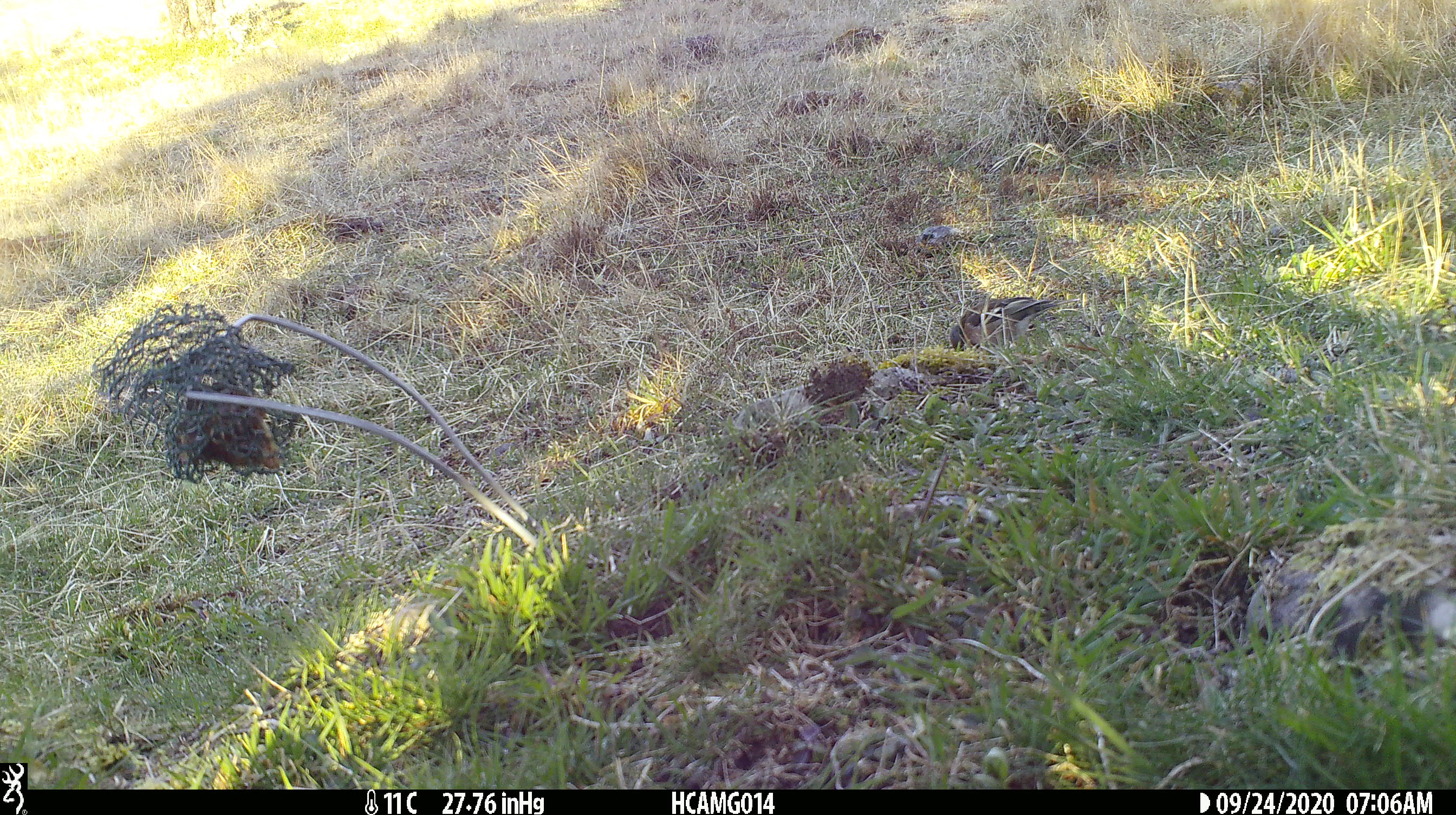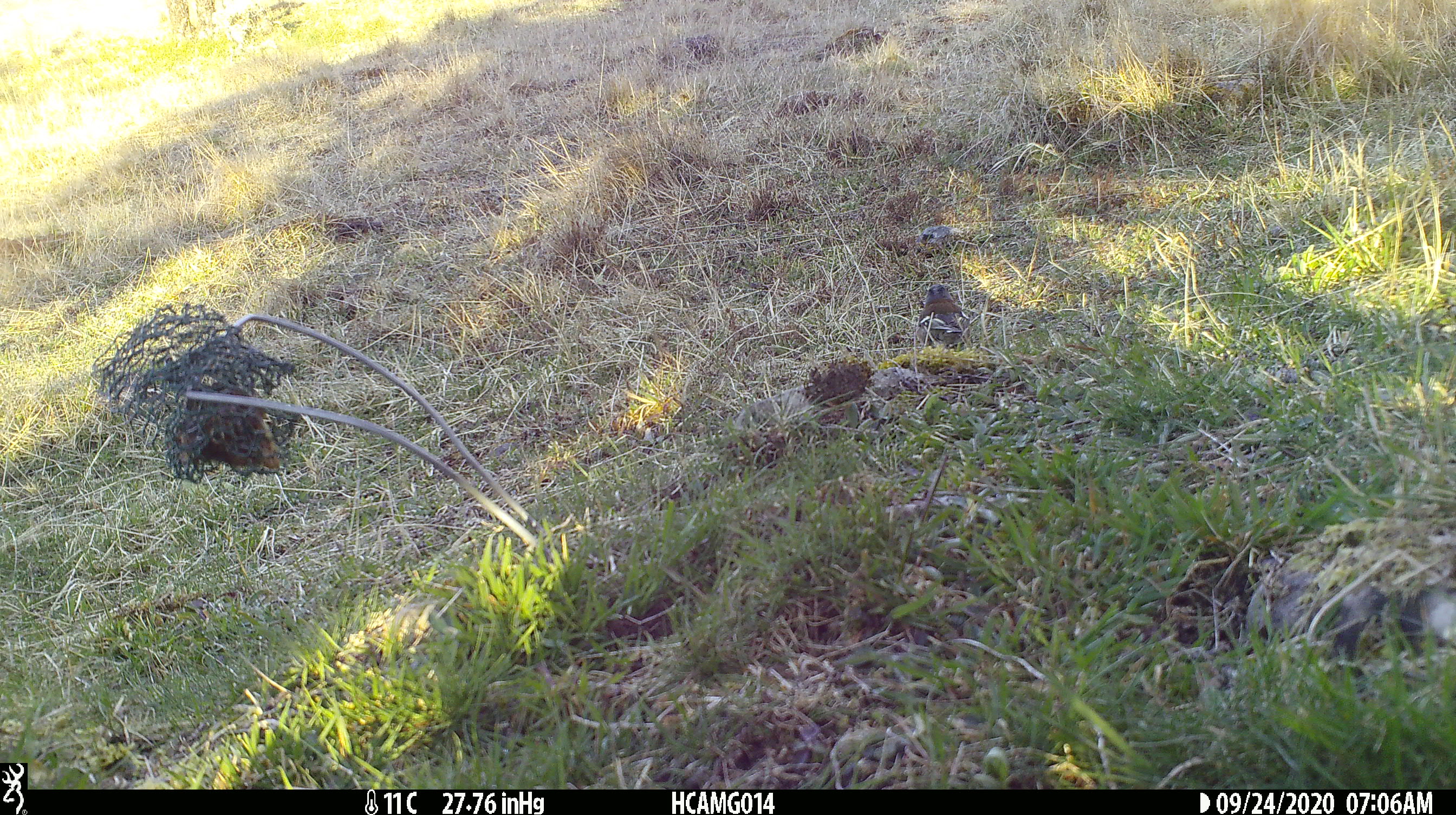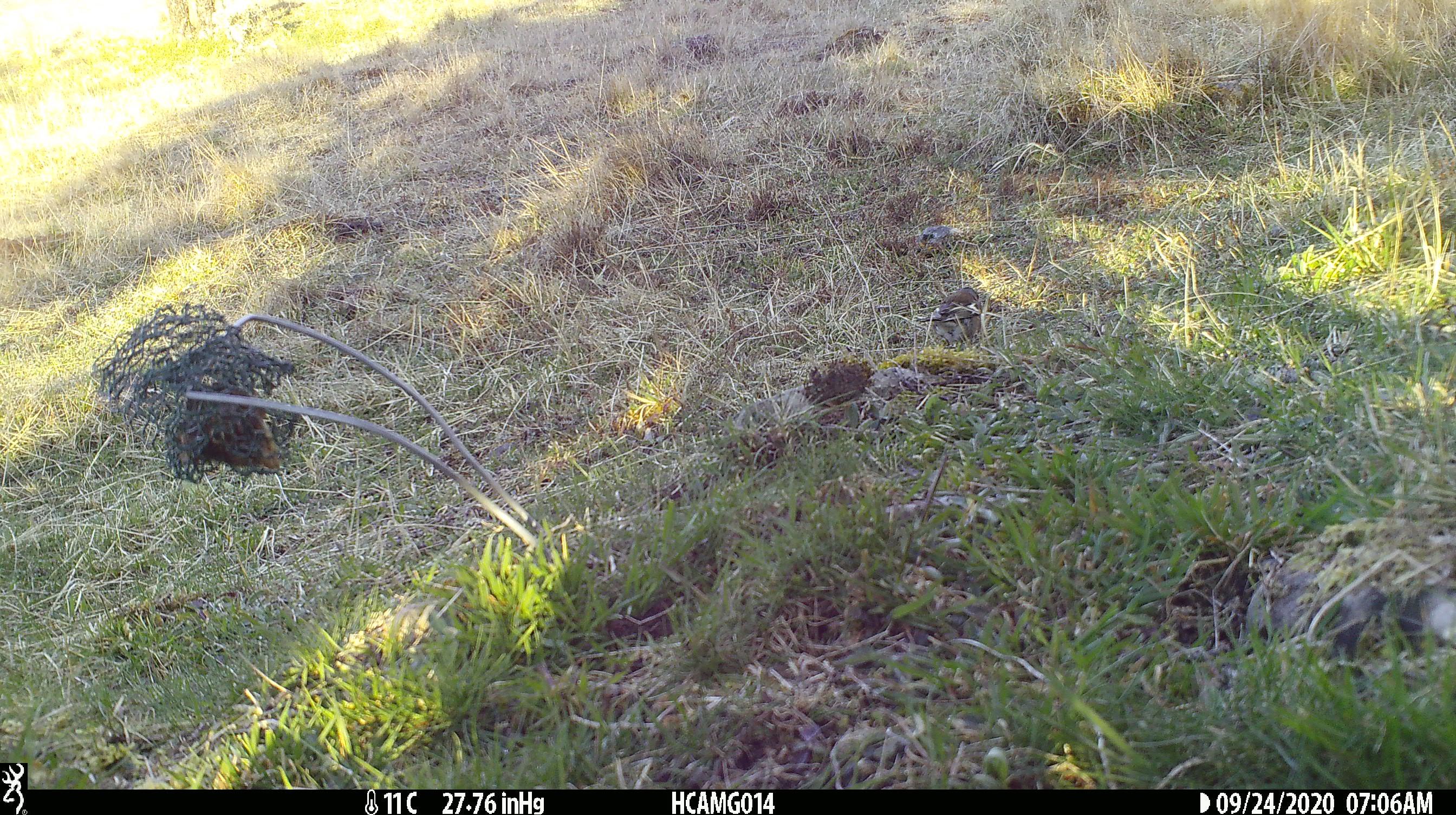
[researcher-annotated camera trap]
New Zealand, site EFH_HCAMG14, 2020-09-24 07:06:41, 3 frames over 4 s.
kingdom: Animalia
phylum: Chordata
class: Aves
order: Passeriformes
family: Fringillidae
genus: Fringilla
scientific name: Fringilla coelebs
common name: common chaffinch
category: chaffinch